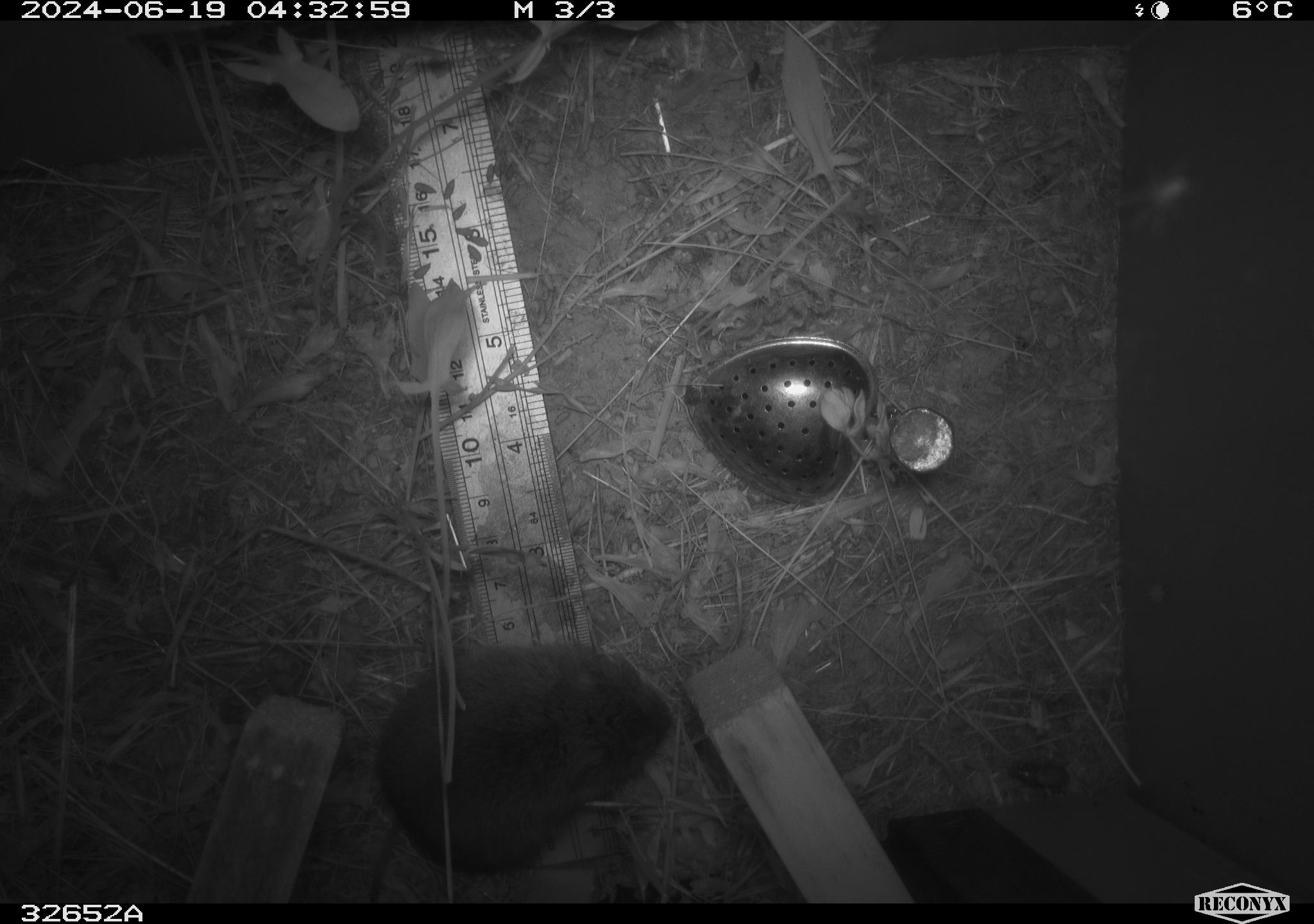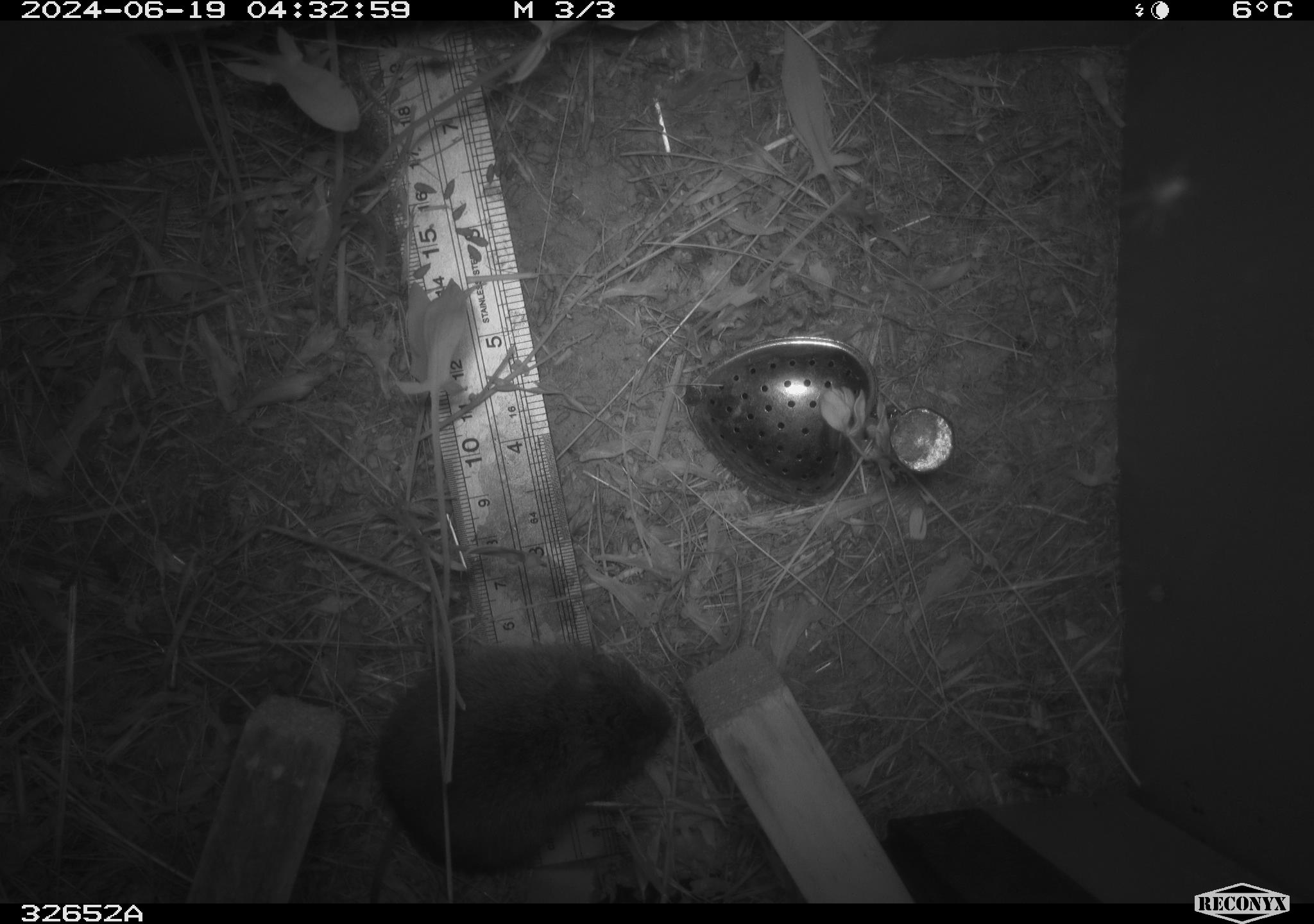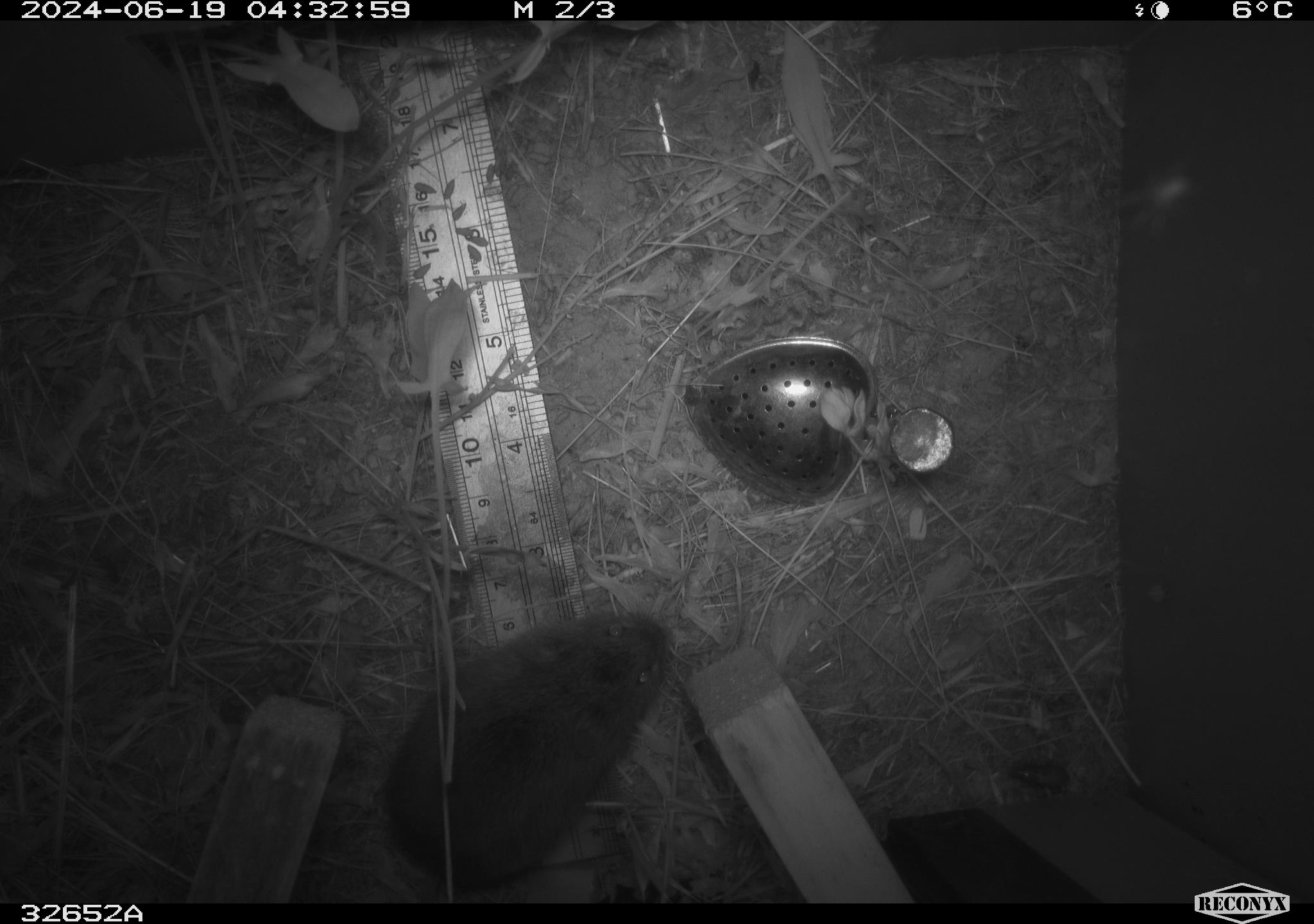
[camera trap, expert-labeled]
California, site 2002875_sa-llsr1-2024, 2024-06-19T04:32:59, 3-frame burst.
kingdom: Animalia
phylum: Chordata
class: Mammalia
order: Rodentia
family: Cricetidae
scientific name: Arvicolinae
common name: voles, lemmings, and muskrats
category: arvicolinae subfamily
Arvicolinae subfamily (voles, lemmings, and muskrats) (Arvicolinae).